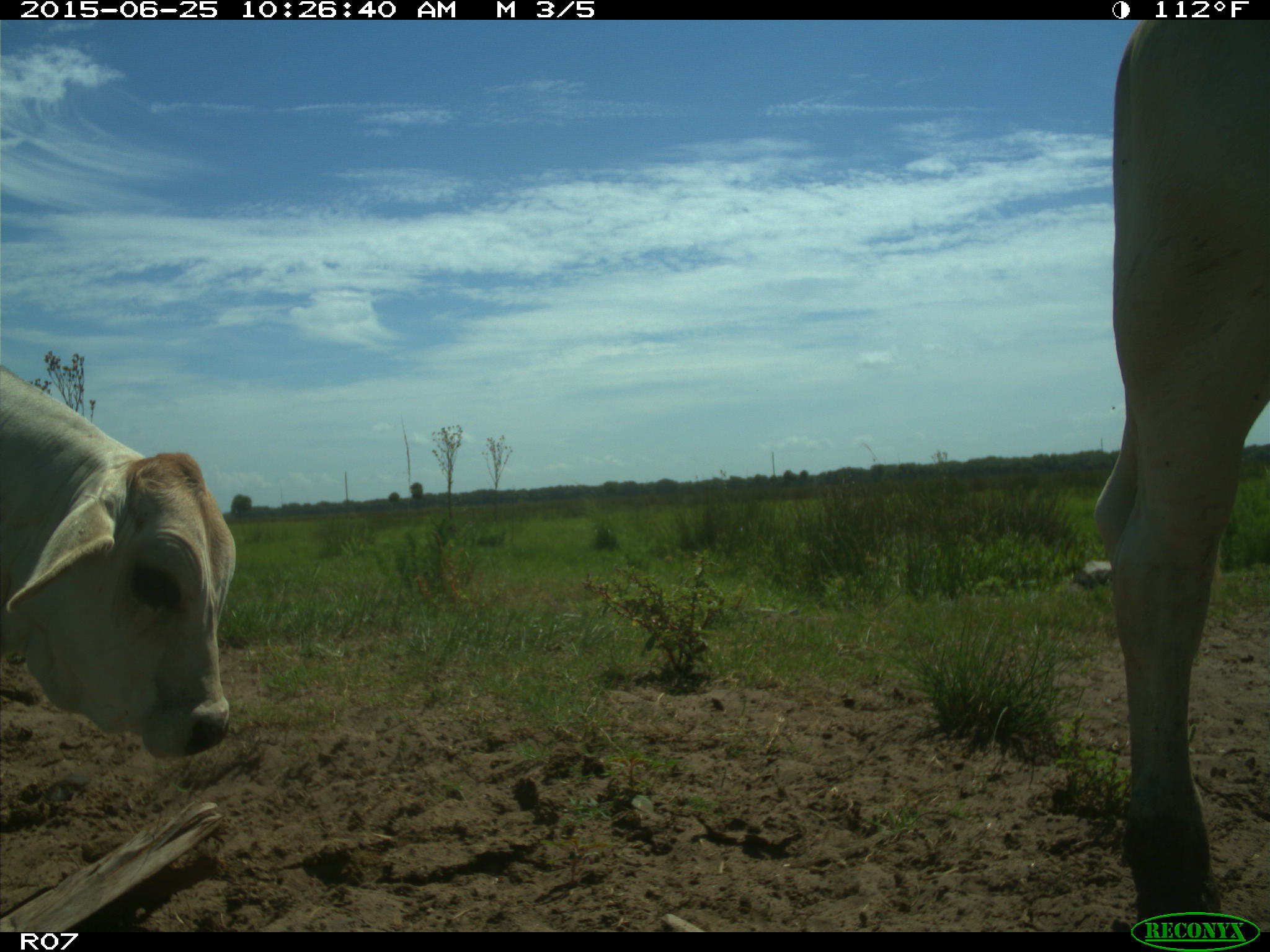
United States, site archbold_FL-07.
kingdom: Animalia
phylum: Chordata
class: Mammalia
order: Artiodactyla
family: Bovidae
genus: Bos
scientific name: Bos taurus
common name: domestic cow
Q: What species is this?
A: Bos taurus (domestic cow).